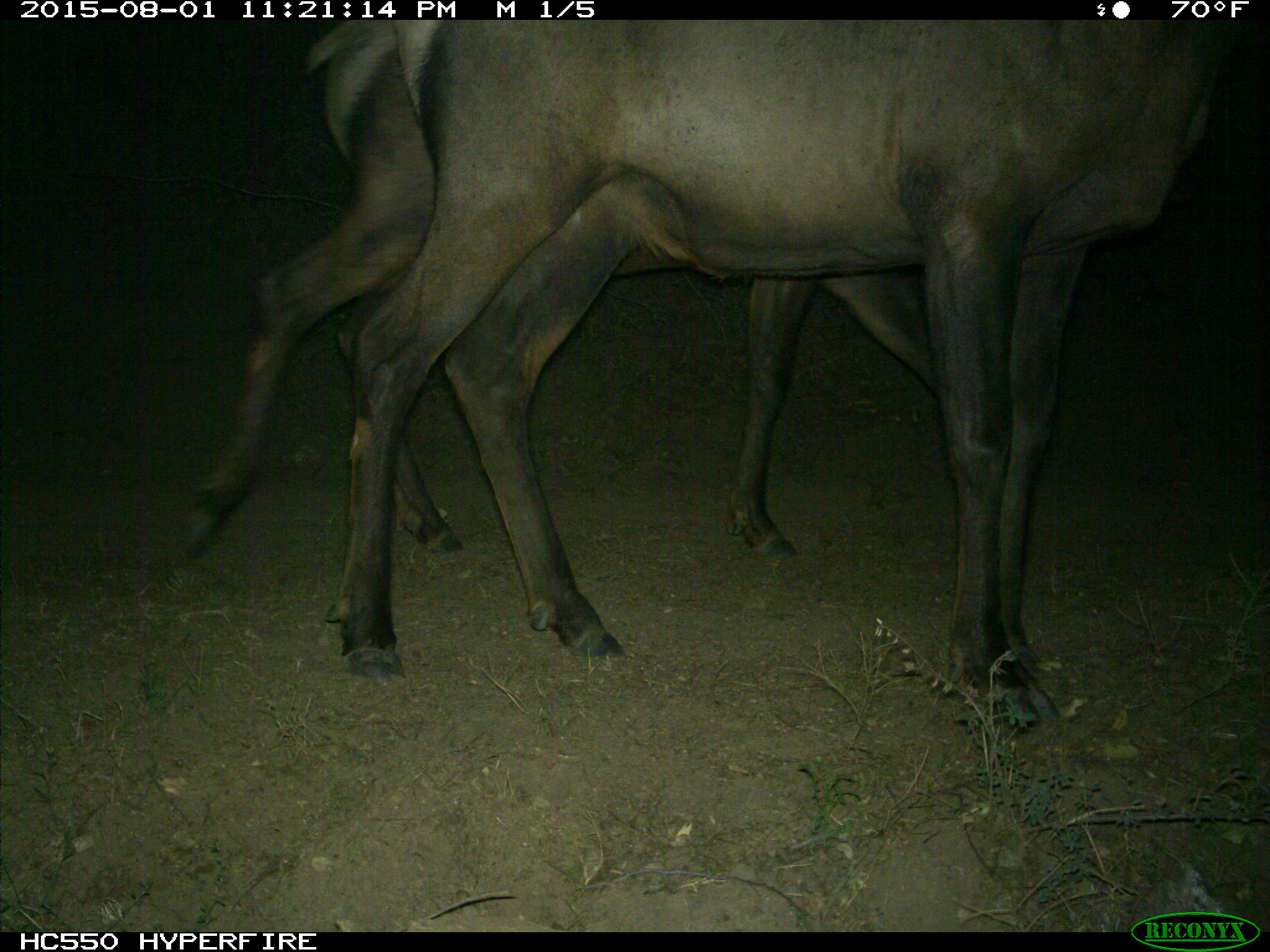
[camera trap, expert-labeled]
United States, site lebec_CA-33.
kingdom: Animalia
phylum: Chordata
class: Mammalia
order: Artiodactyla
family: Cervidae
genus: Cervus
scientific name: Cervus canadensis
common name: elk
Cervus canadensis (elk).